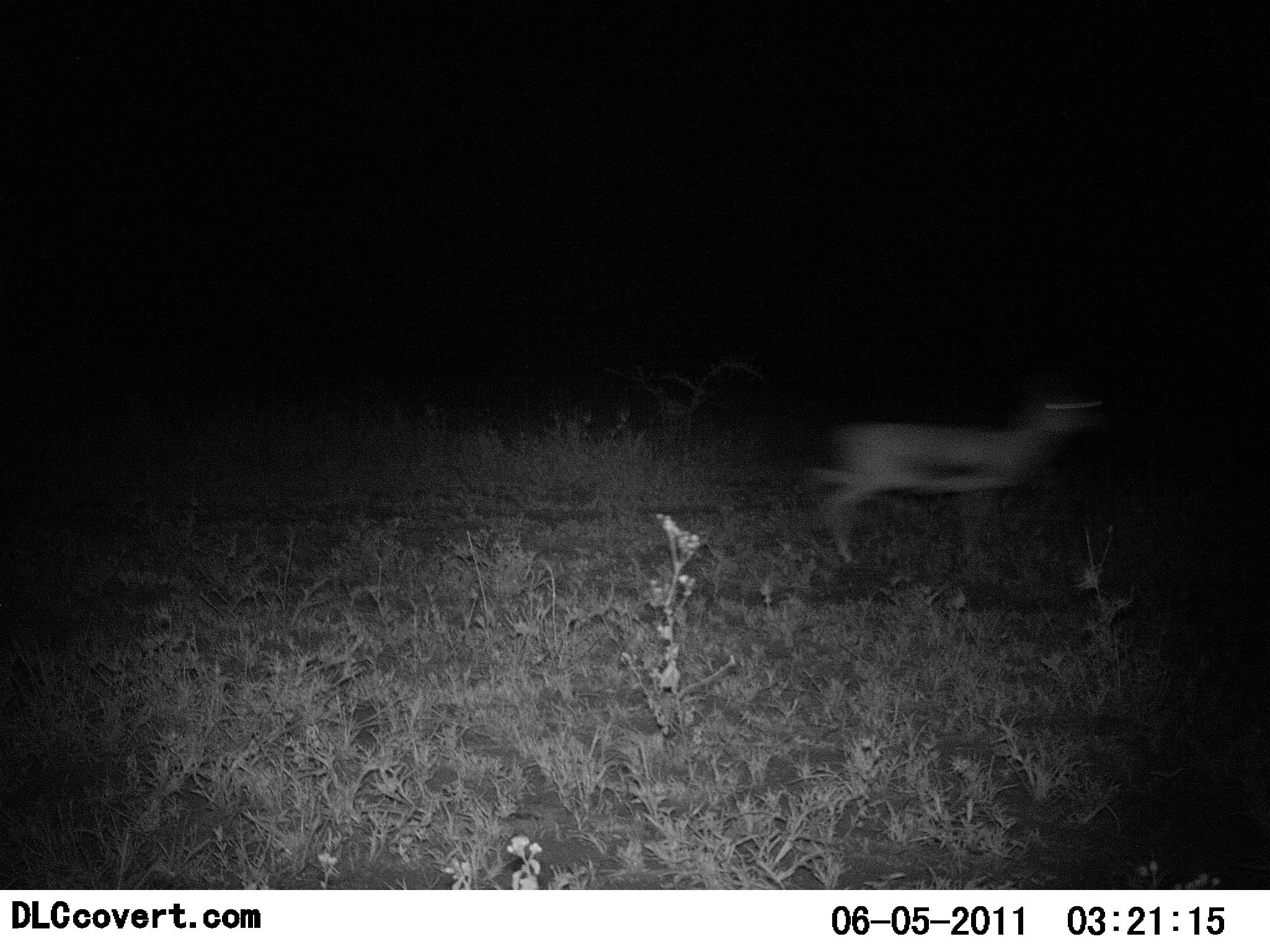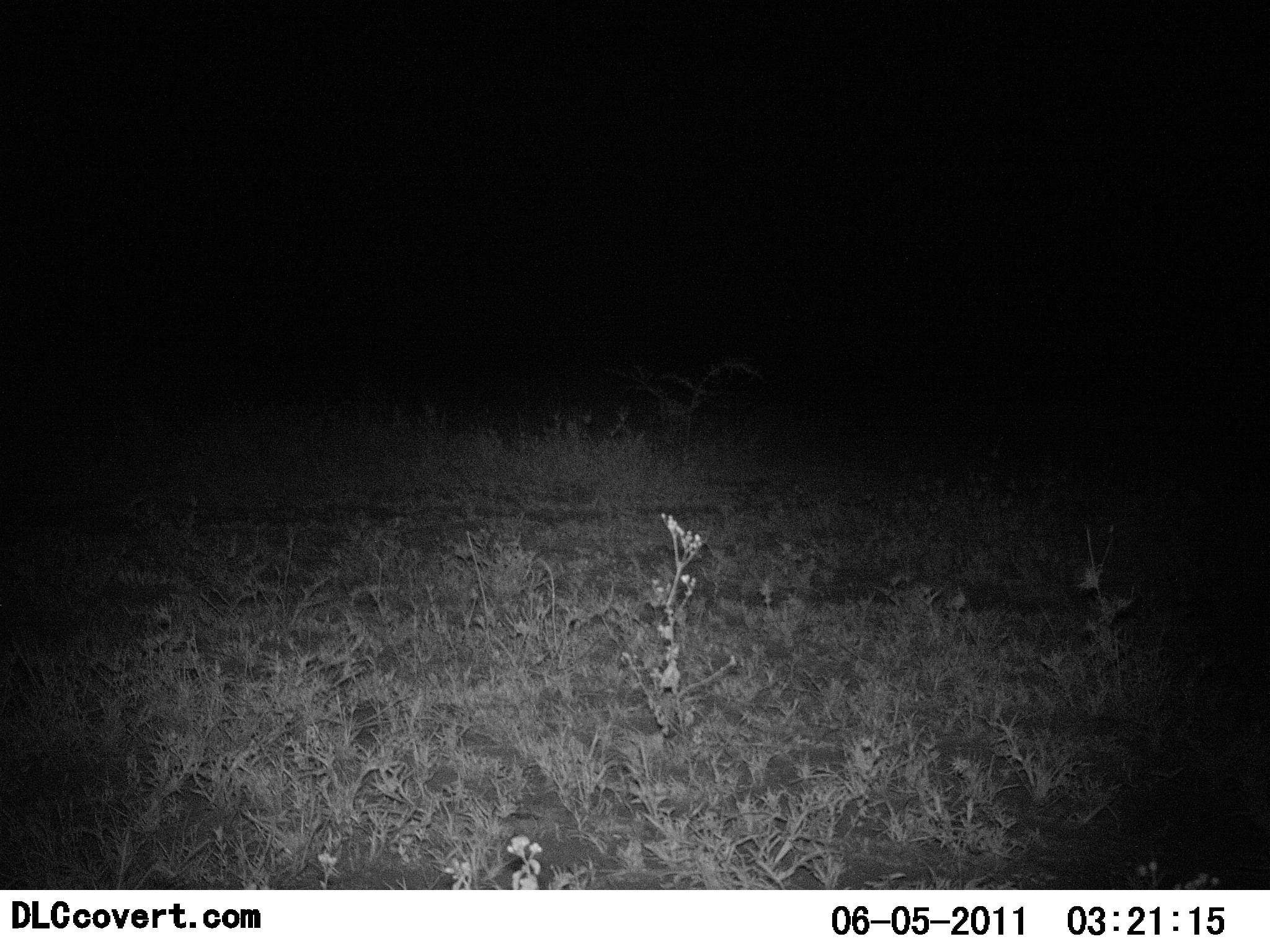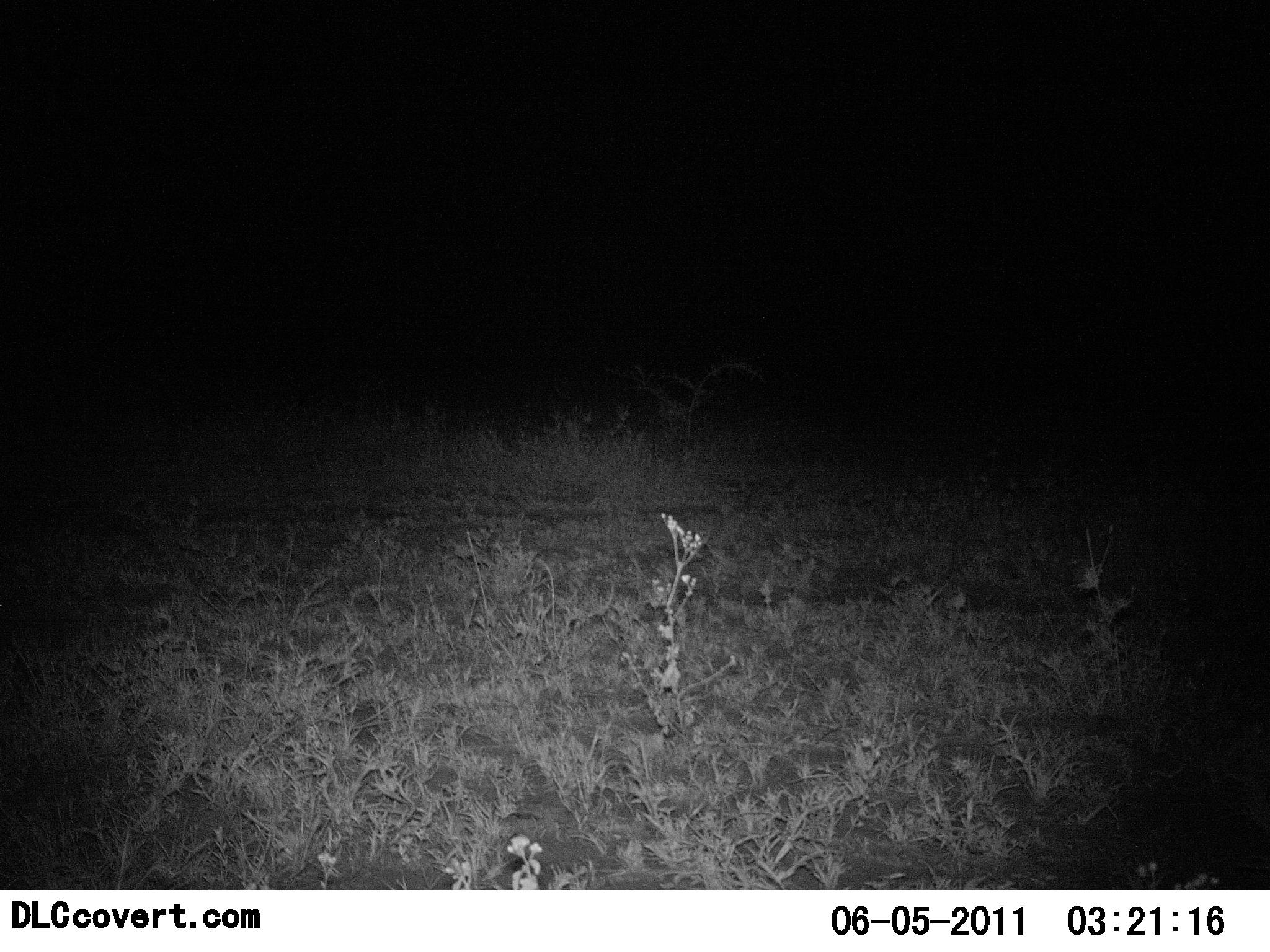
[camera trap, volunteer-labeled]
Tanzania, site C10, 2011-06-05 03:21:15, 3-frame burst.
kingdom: Animalia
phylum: Chordata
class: Mammalia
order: Artiodactyla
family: Bovidae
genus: Eudorcas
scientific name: Eudorcas thomsonii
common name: thomson's gazelle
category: gazellethomsons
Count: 1.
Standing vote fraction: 0%.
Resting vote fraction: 0%.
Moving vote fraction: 100%.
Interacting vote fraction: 0%.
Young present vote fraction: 0%.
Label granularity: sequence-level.